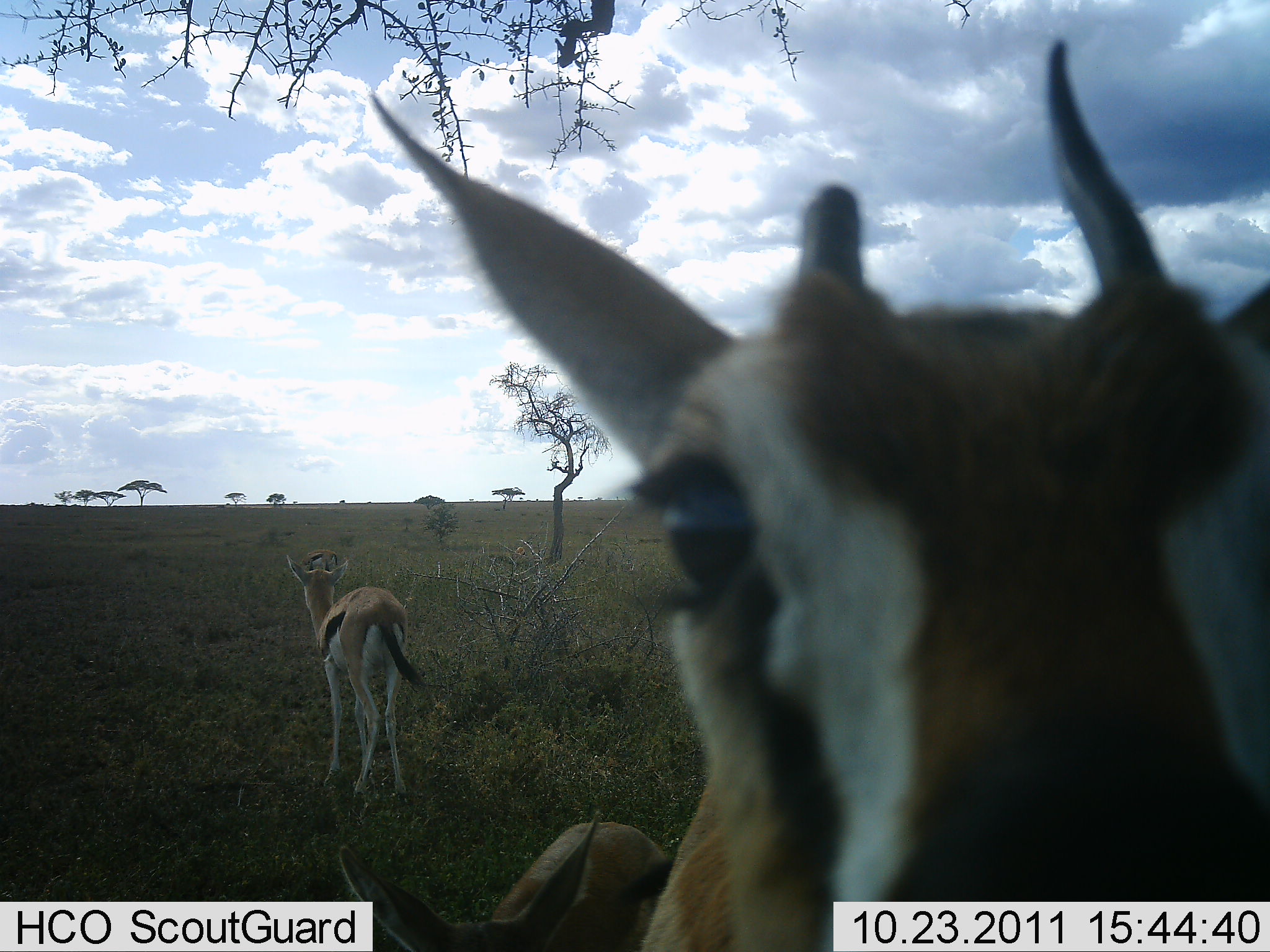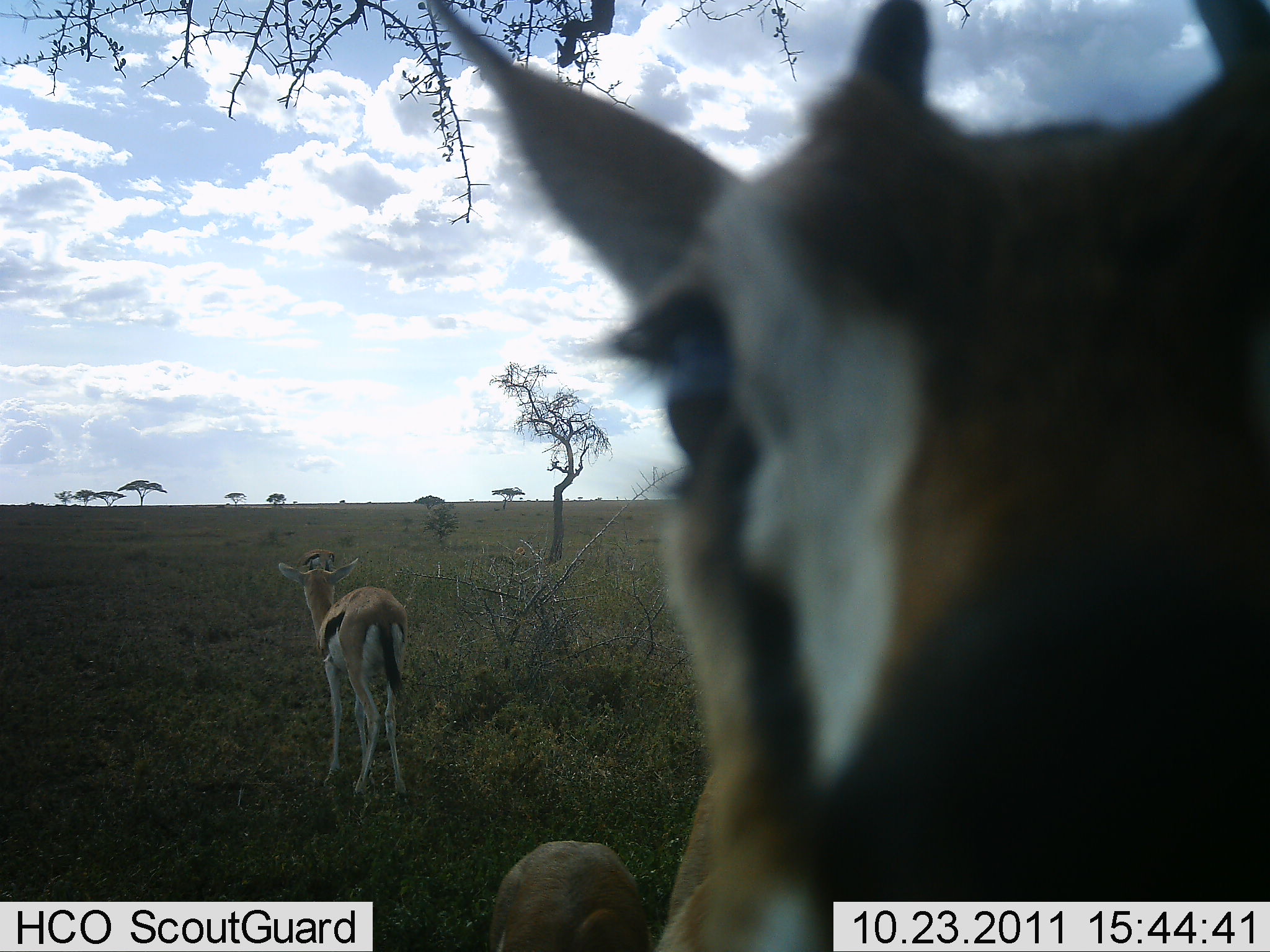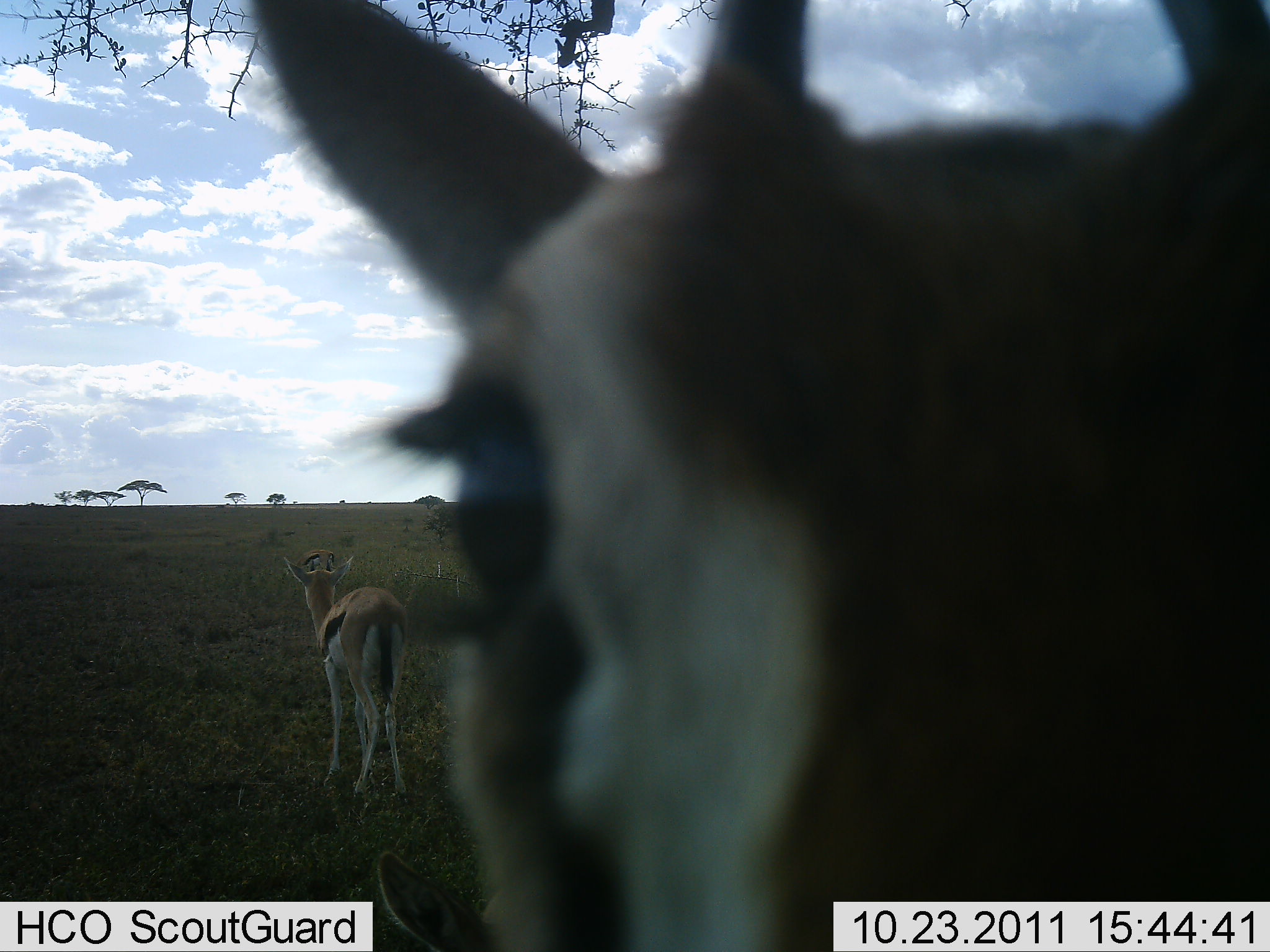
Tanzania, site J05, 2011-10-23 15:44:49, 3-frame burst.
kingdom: Animalia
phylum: Chordata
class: Mammalia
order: Artiodactyla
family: Bovidae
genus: Eudorcas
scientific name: Eudorcas thomsonii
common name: thomson's gazelle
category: gazellethomsons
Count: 3.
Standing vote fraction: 92%.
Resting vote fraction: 15%.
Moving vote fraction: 8%.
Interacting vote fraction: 23%.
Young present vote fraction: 31%.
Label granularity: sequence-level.